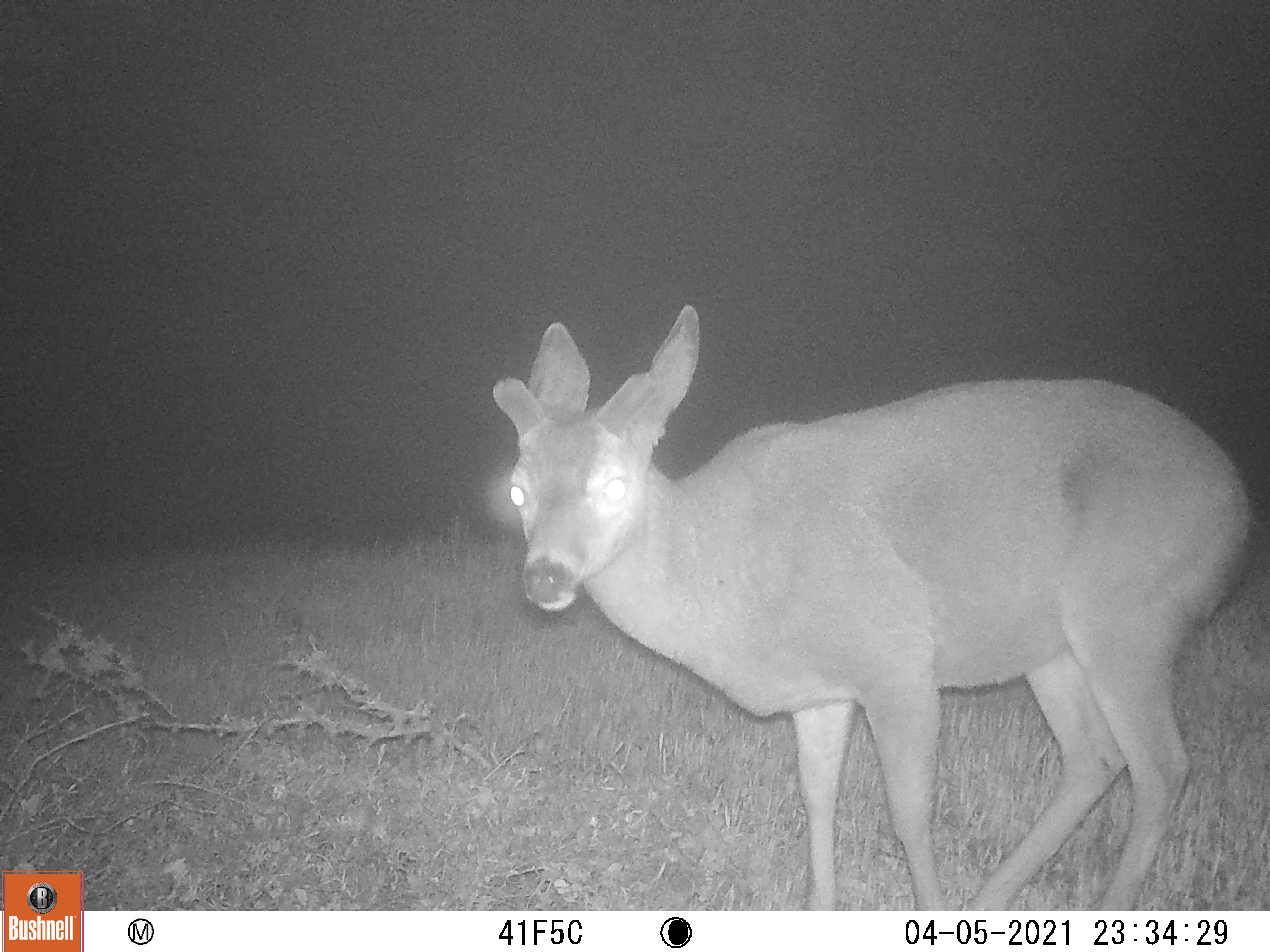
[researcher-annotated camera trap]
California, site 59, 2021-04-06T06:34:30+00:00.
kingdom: Animalia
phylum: Chordata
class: Mammalia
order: Artiodactyla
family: Cervidae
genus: Odocoileus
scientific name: Odocoileus hemionus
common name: mule deer